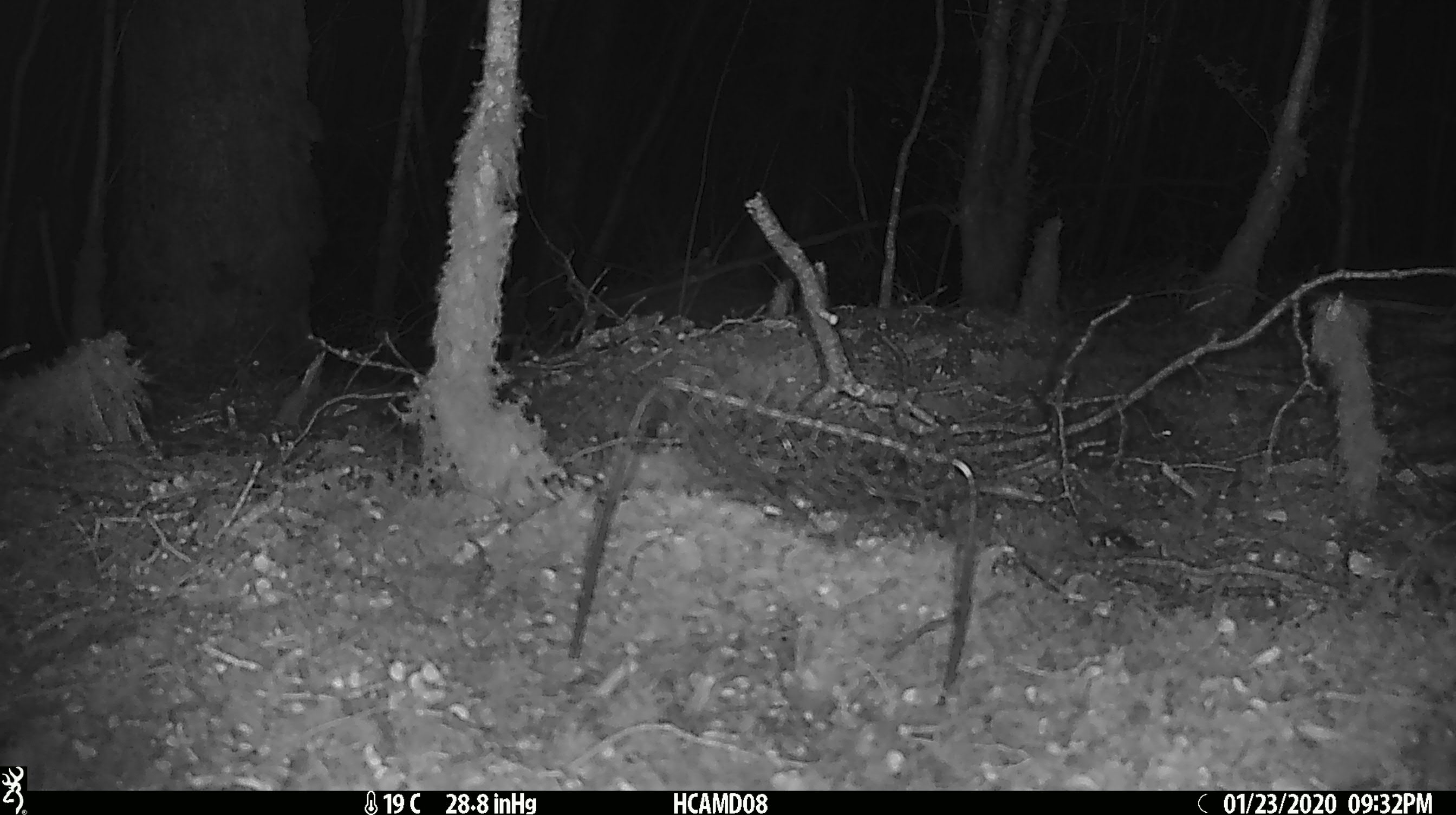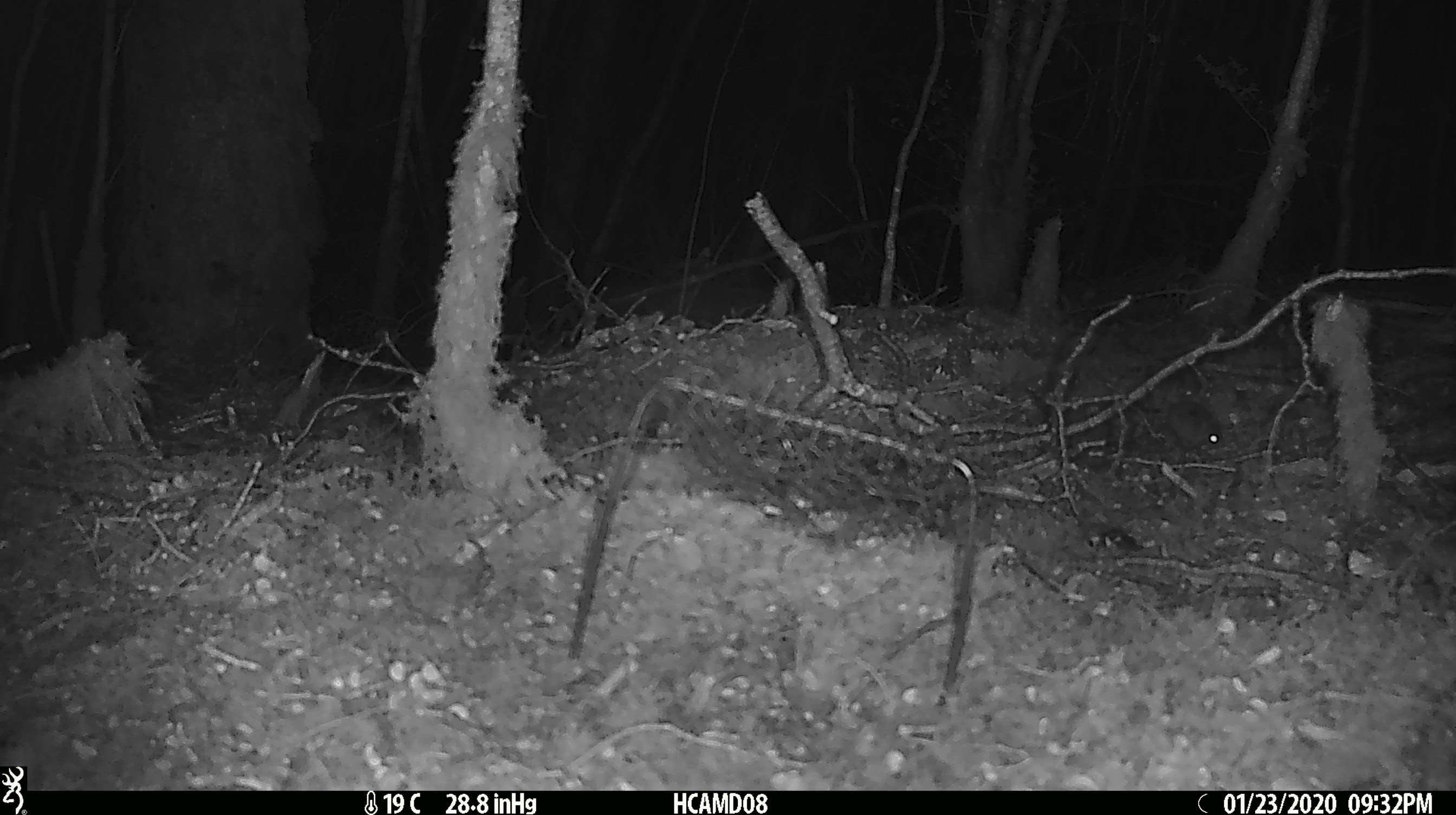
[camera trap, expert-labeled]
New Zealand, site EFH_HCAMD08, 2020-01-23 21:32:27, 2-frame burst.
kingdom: Animalia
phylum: Chordata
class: Mammalia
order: Rodentia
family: Muridae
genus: Mus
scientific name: Mus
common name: mouse